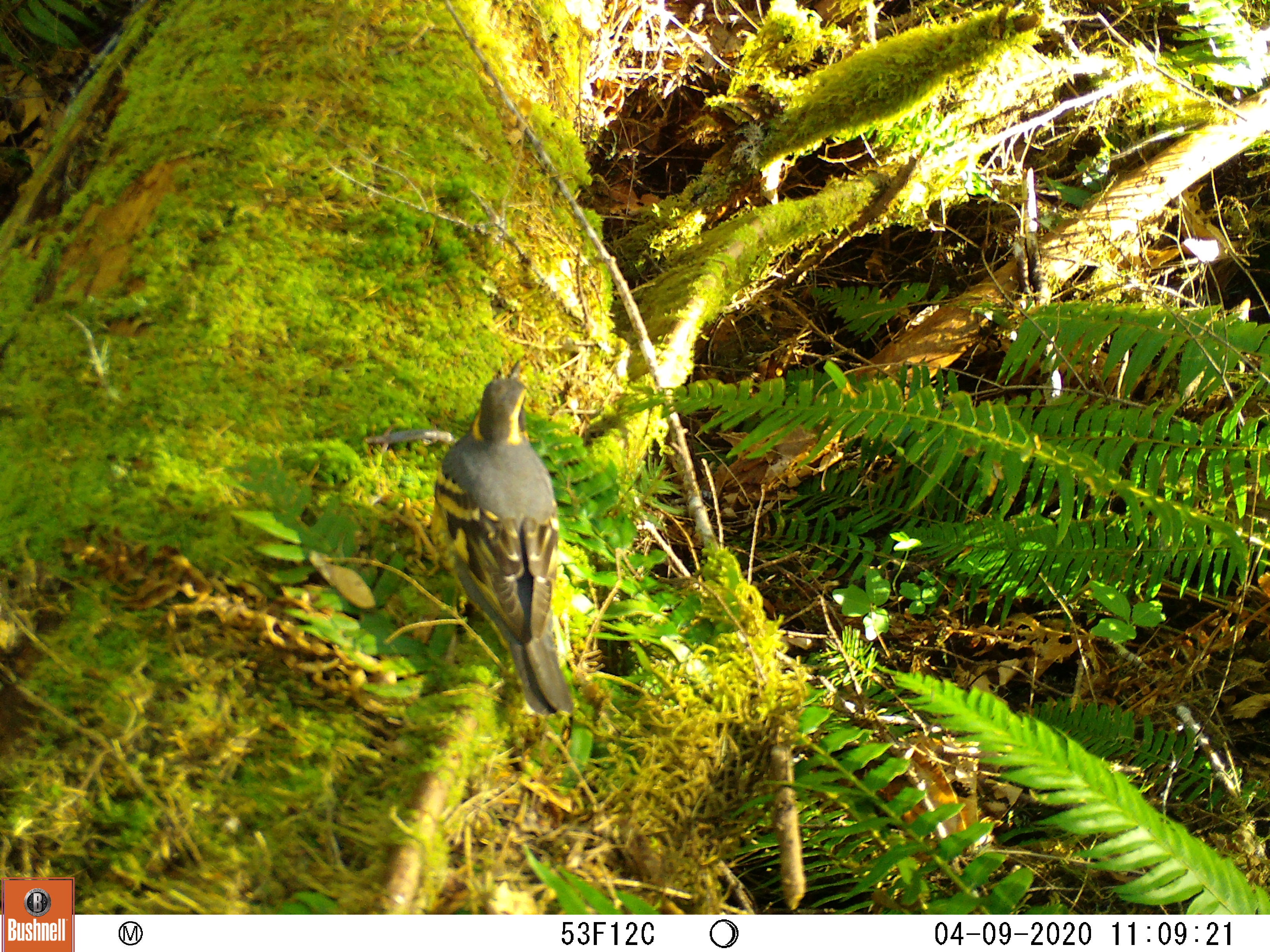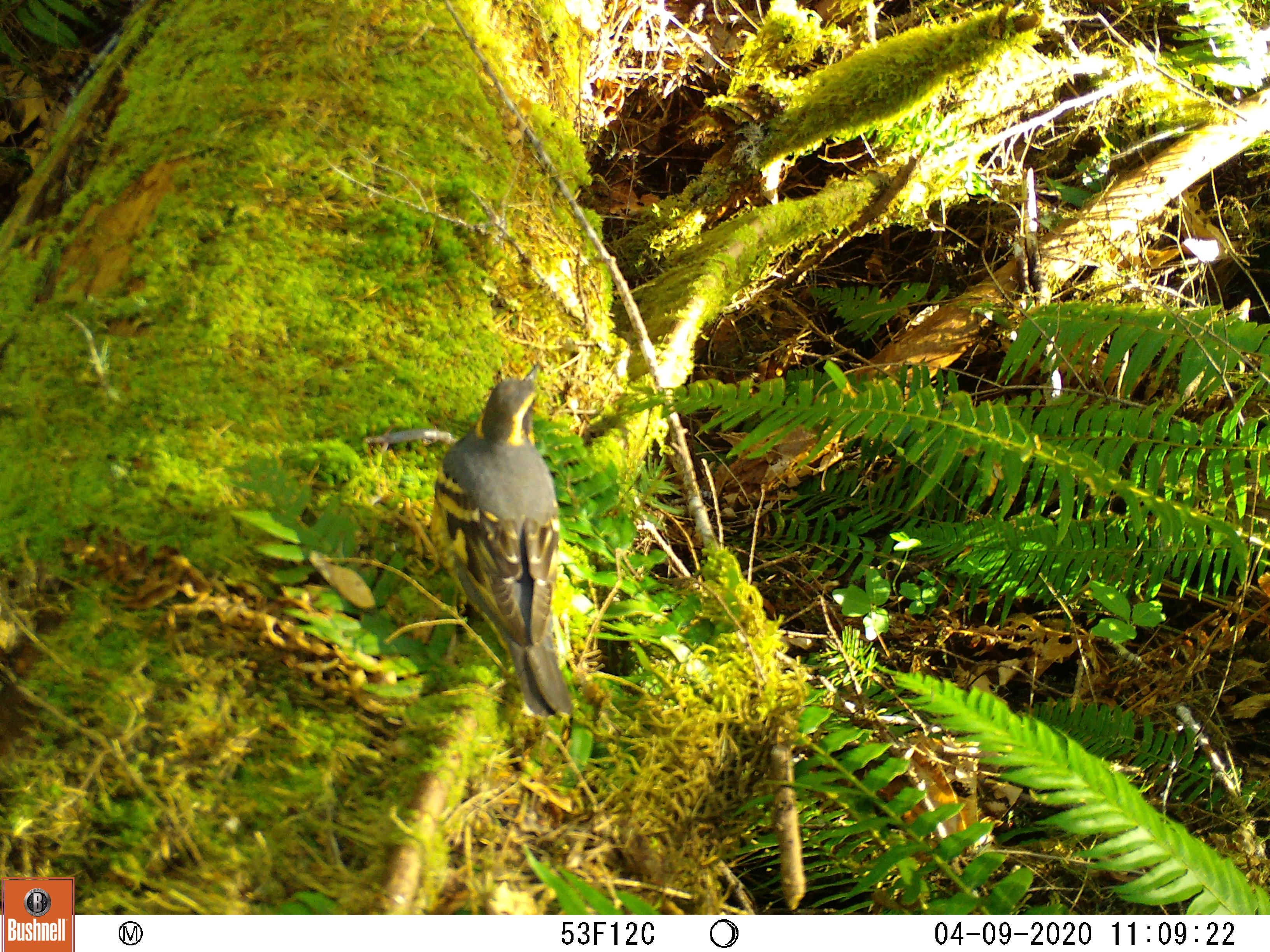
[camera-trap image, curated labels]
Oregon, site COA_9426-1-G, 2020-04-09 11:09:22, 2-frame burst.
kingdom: Animalia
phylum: Chordata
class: Aves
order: Passeriformes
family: Turdidae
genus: Ixoreus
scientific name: Ixoreus naevius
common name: varied thrush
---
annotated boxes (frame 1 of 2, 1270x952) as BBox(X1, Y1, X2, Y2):
varied thrush: BBox(438, 355, 575, 719)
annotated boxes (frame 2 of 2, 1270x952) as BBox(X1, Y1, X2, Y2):
varied thrush: BBox(432, 371, 570, 721)